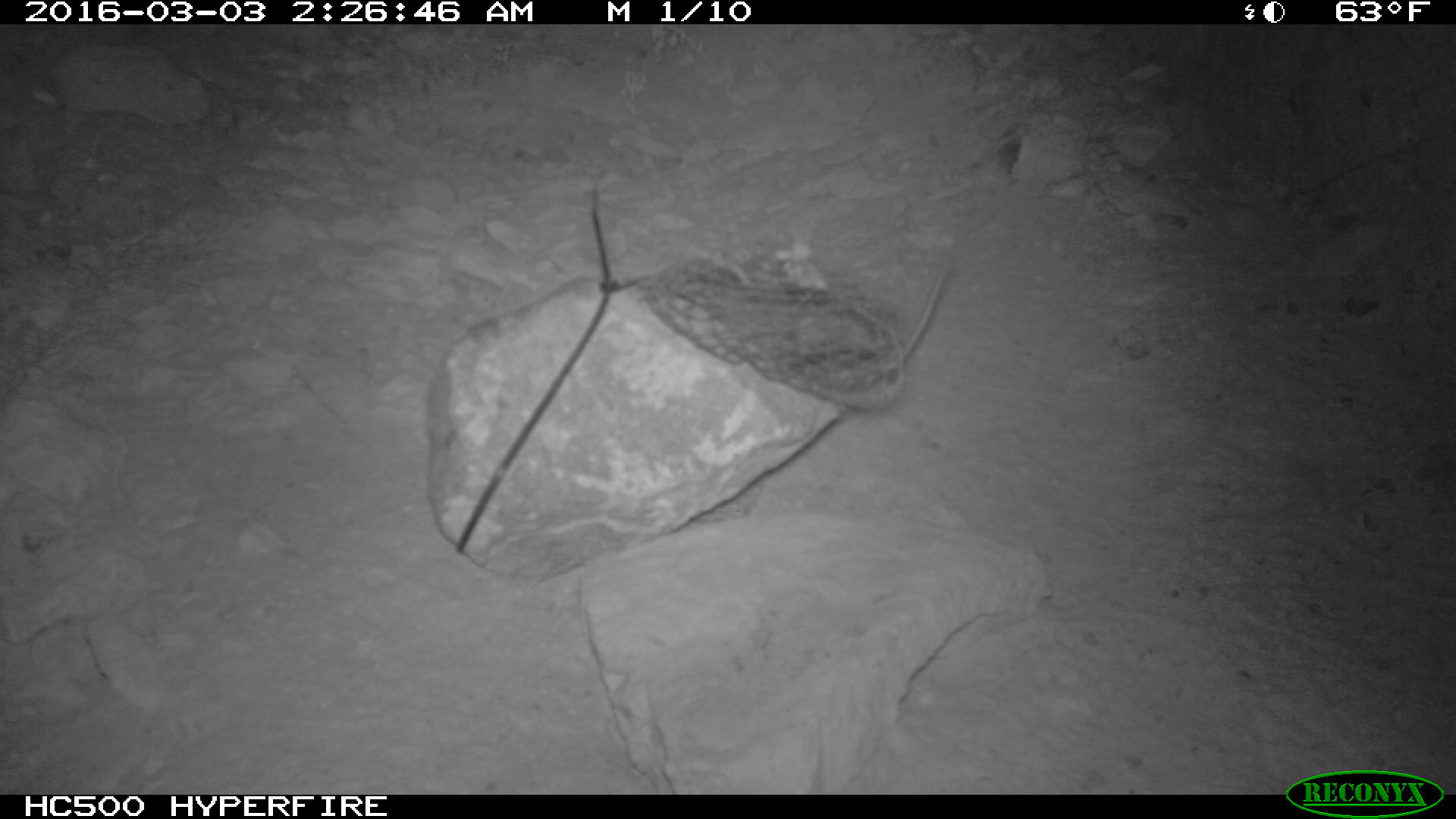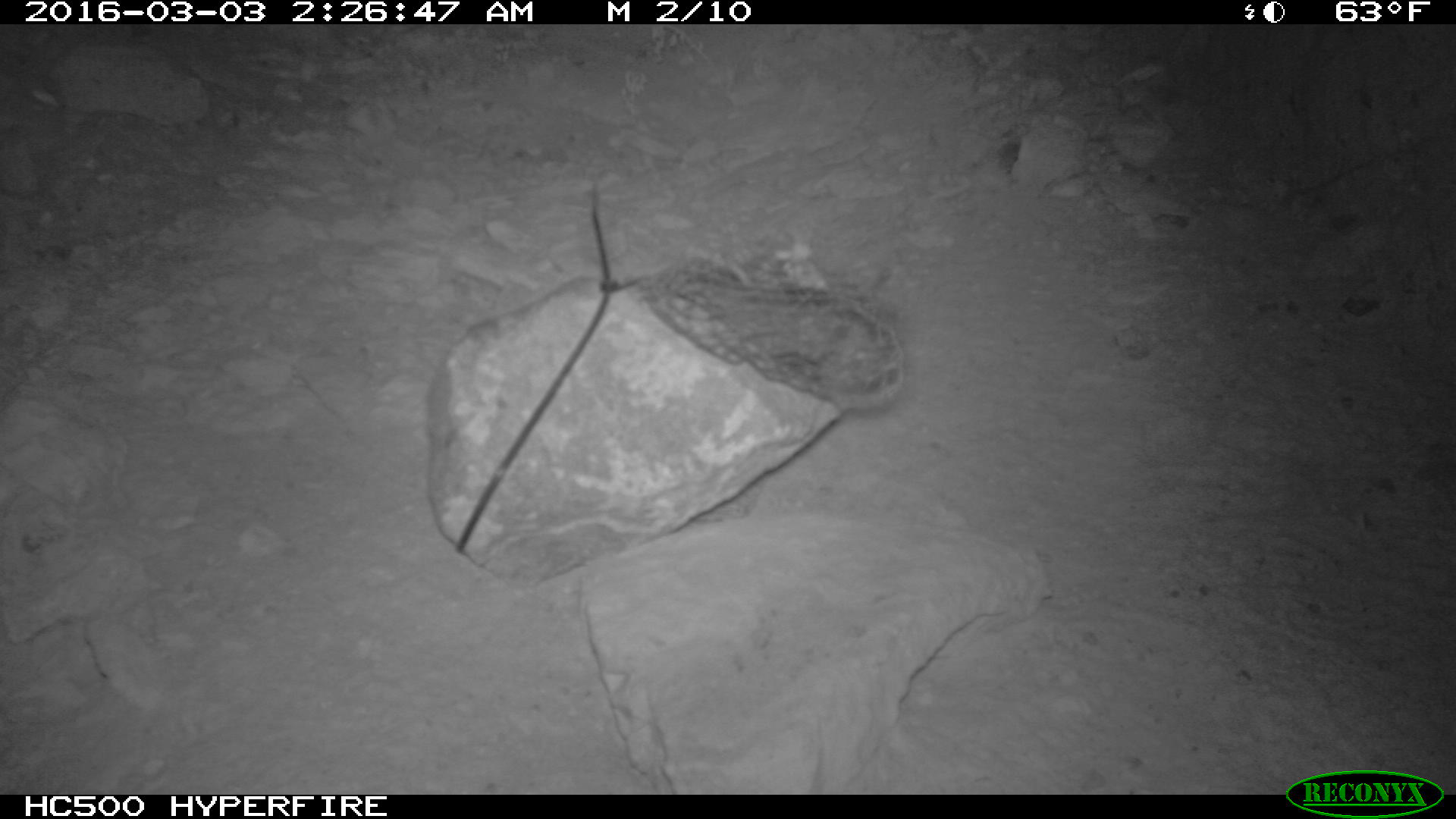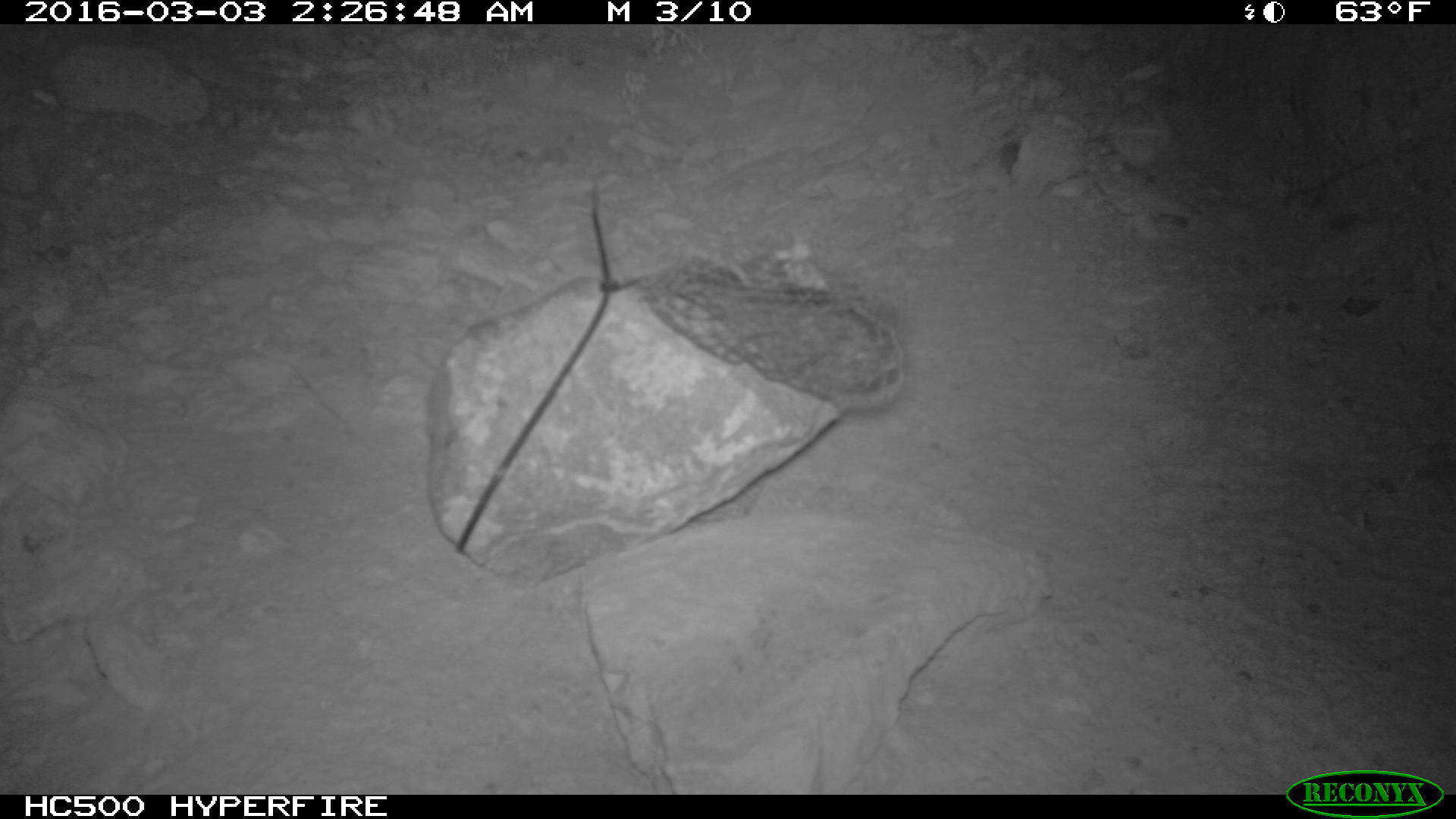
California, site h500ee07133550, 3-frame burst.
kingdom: Animalia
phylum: Chordata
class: Mammalia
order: Rodentia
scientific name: Rodentia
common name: rodent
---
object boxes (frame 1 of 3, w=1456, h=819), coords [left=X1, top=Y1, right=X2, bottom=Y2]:
rodent: [left=864, top=265, right=945, bottom=388]